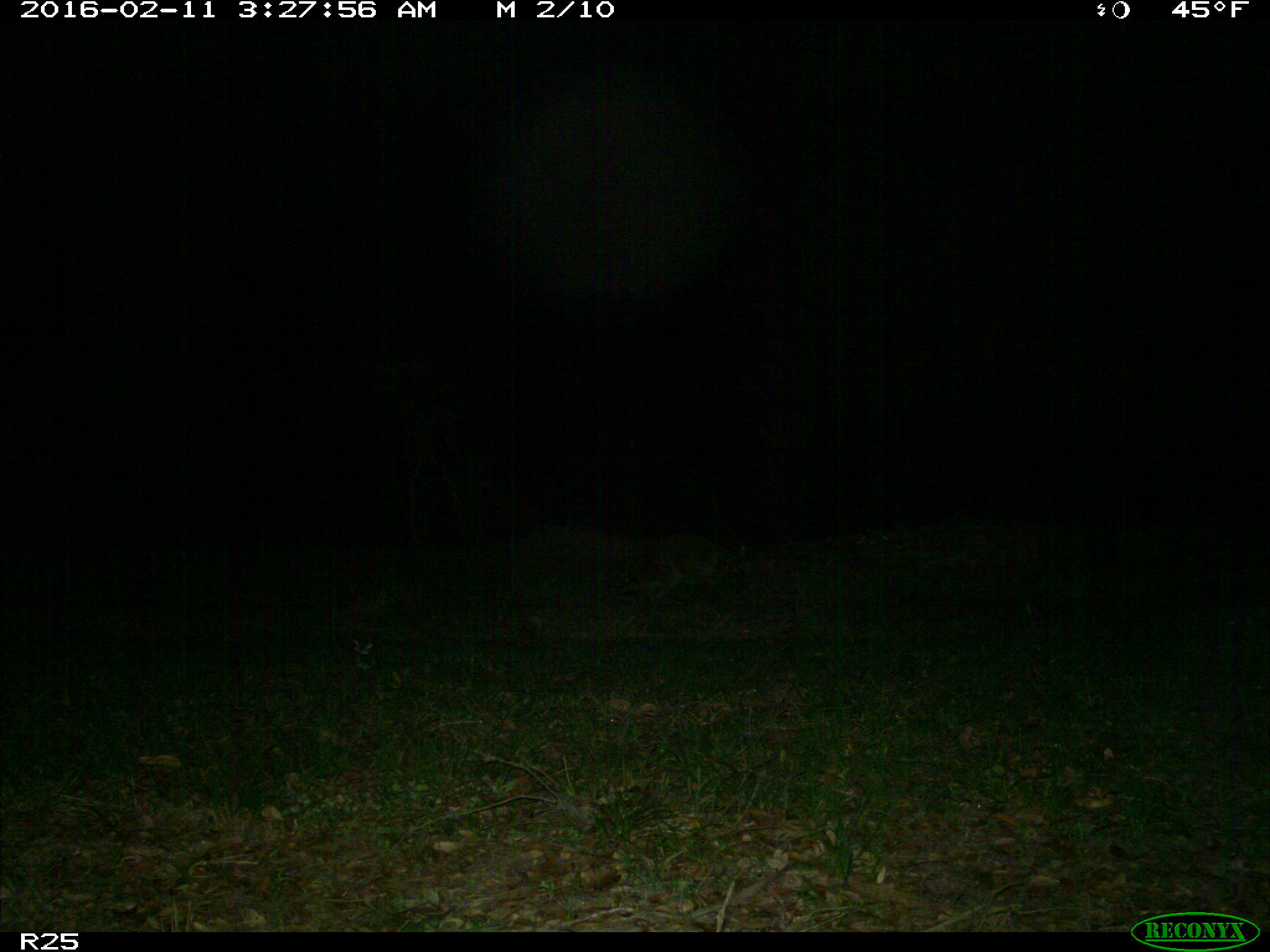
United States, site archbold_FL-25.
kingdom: Animalia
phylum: Chordata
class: Mammalia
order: Carnivora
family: Procyonidae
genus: Procyon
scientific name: Procyon lotor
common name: common raccoon